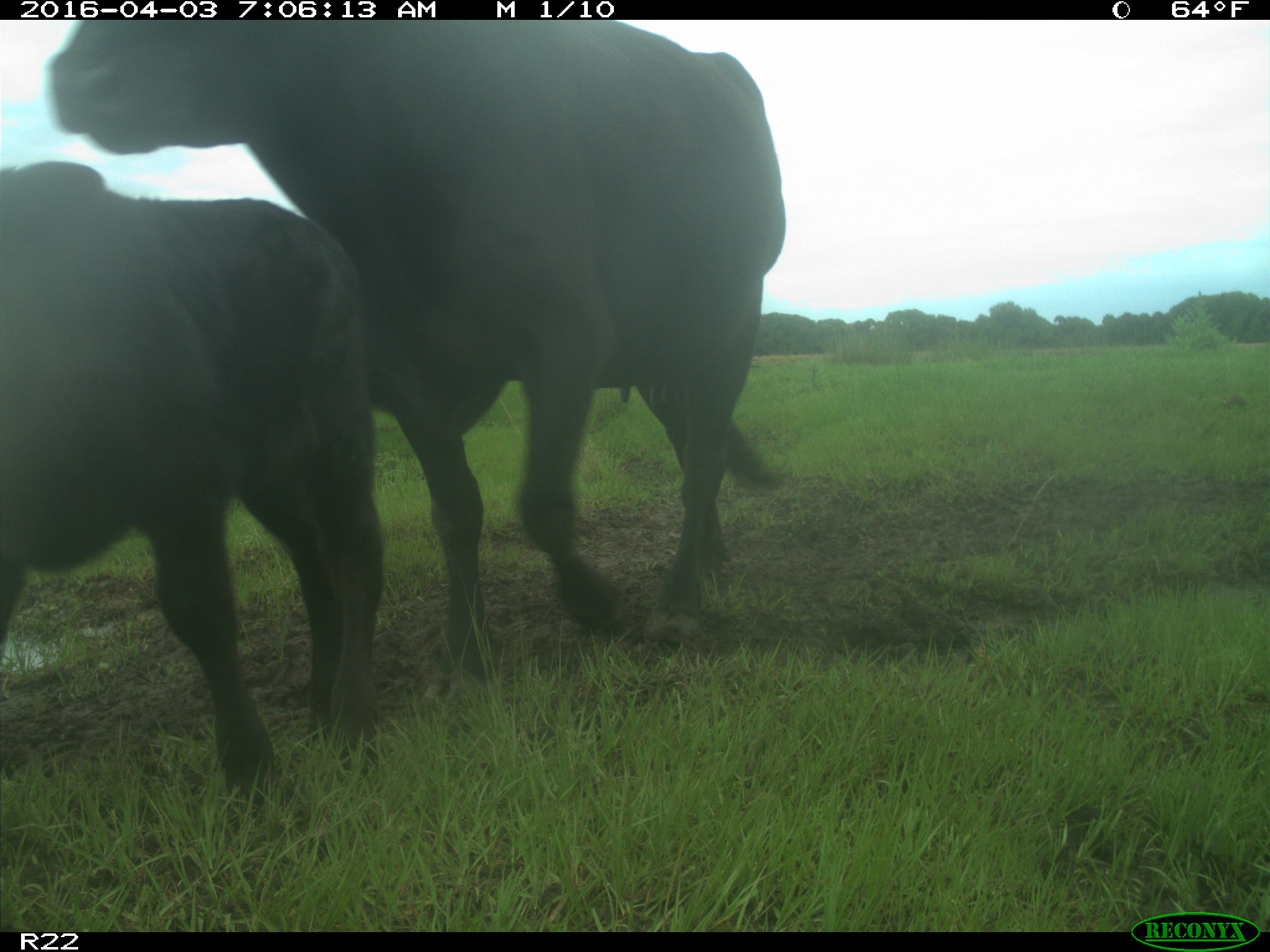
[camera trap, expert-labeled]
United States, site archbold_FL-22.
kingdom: Animalia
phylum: Chordata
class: Mammalia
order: Artiodactyla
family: Bovidae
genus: Bos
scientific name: Bos taurus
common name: domestic cow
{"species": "Bos taurus (domestic cow)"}